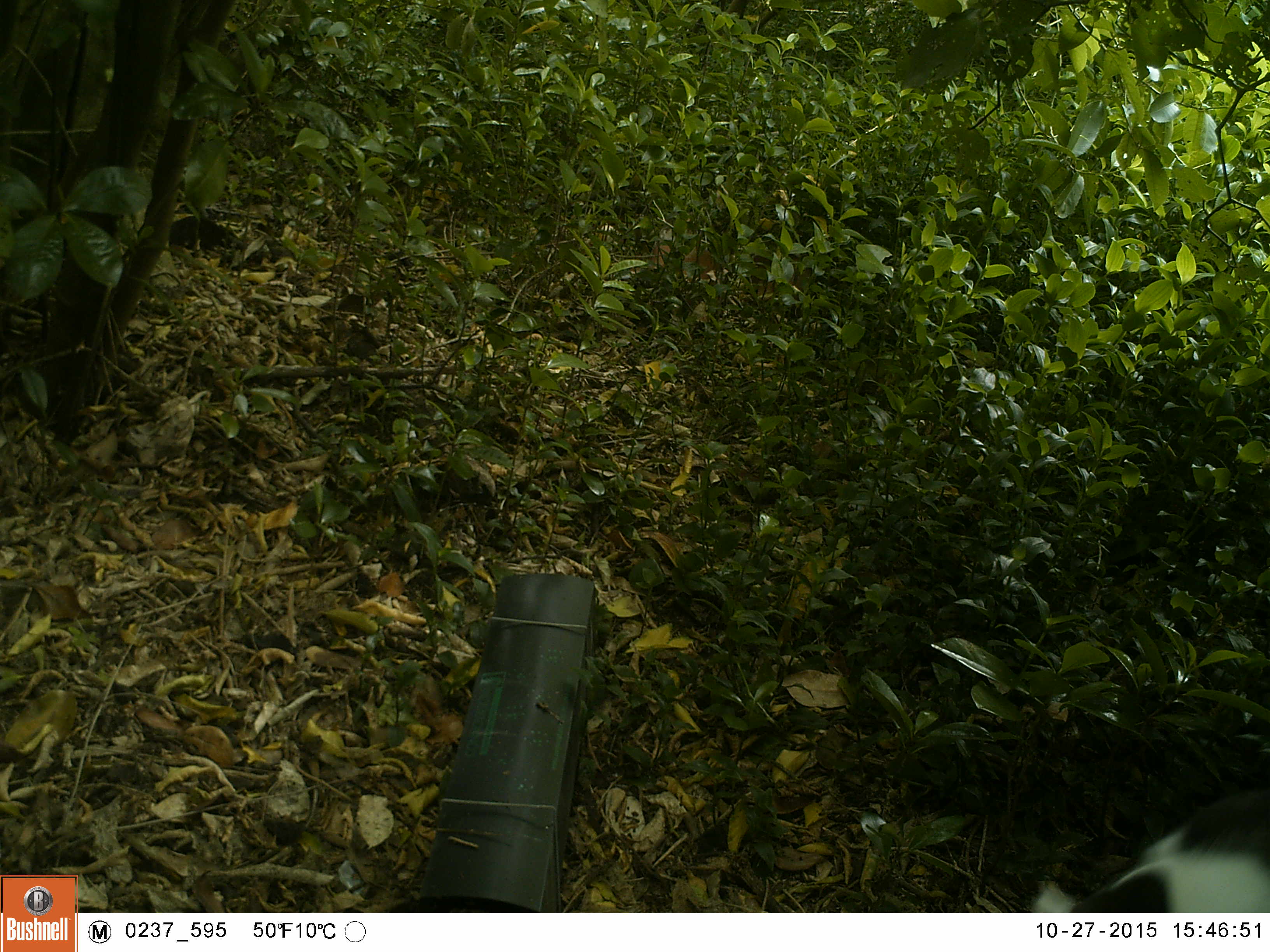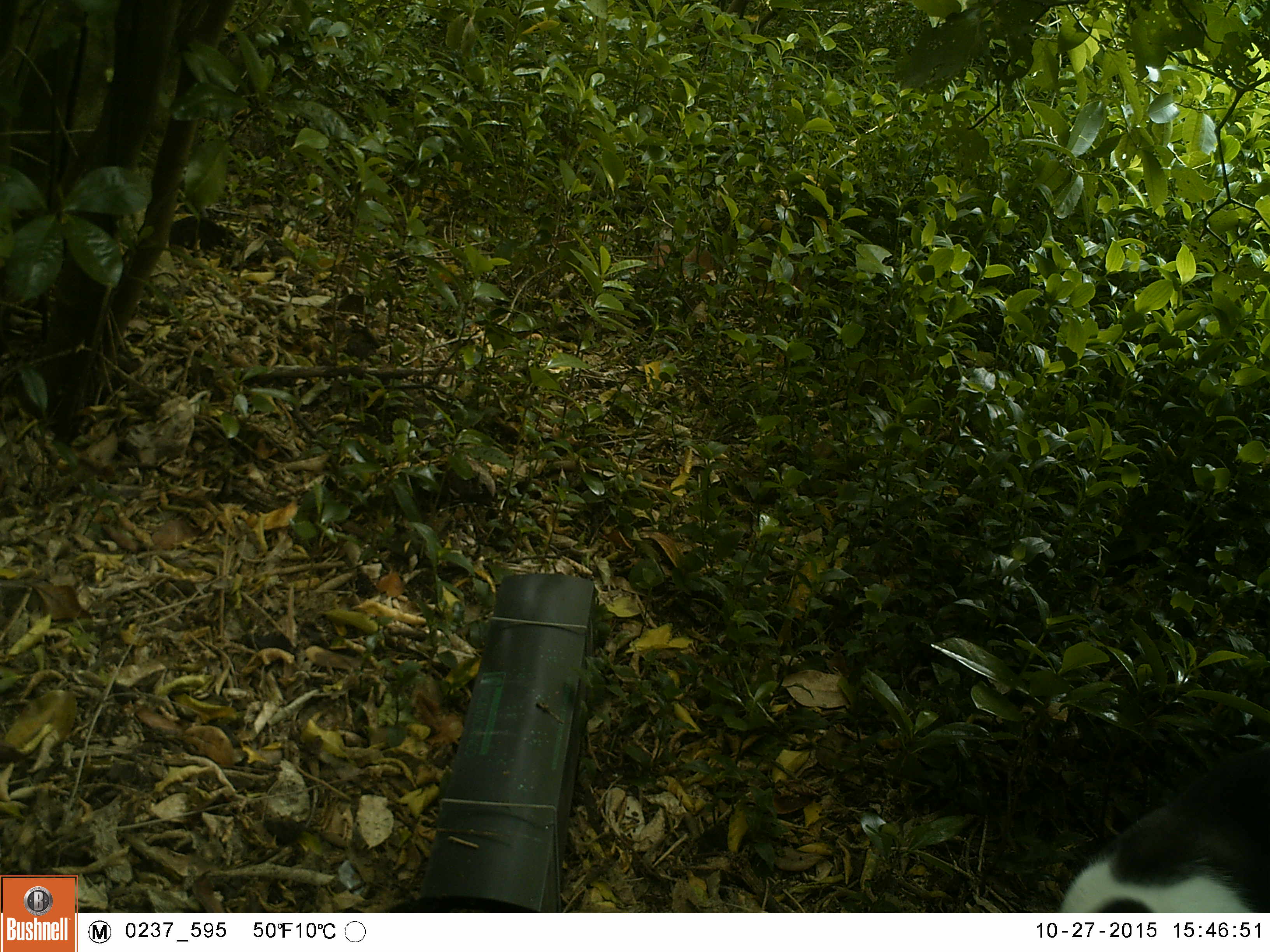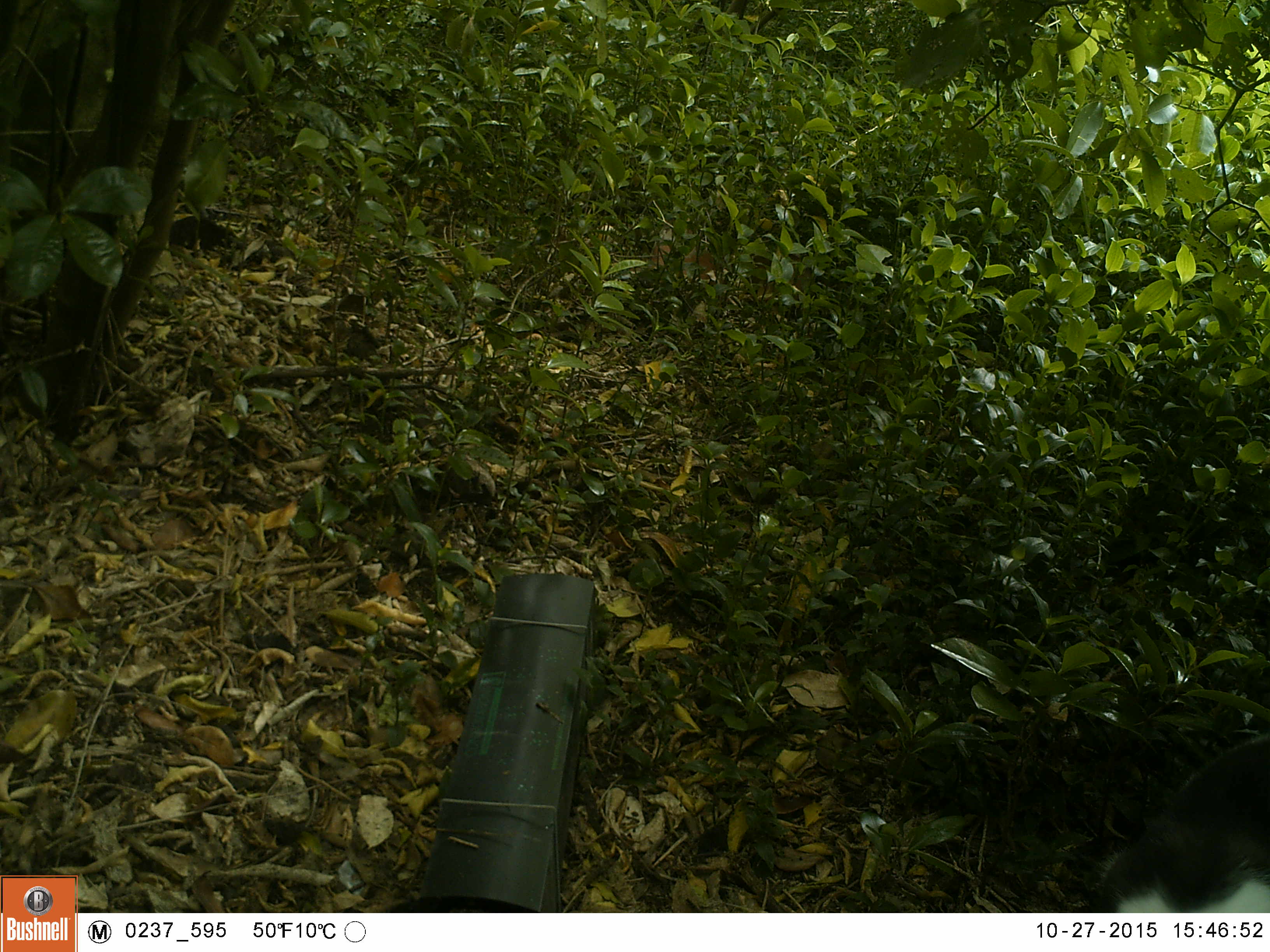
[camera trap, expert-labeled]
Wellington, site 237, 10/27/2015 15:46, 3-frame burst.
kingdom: Animalia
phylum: Chordata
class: Mammalia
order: Carnivora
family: Felidae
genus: Felis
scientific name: Felis catus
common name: cat